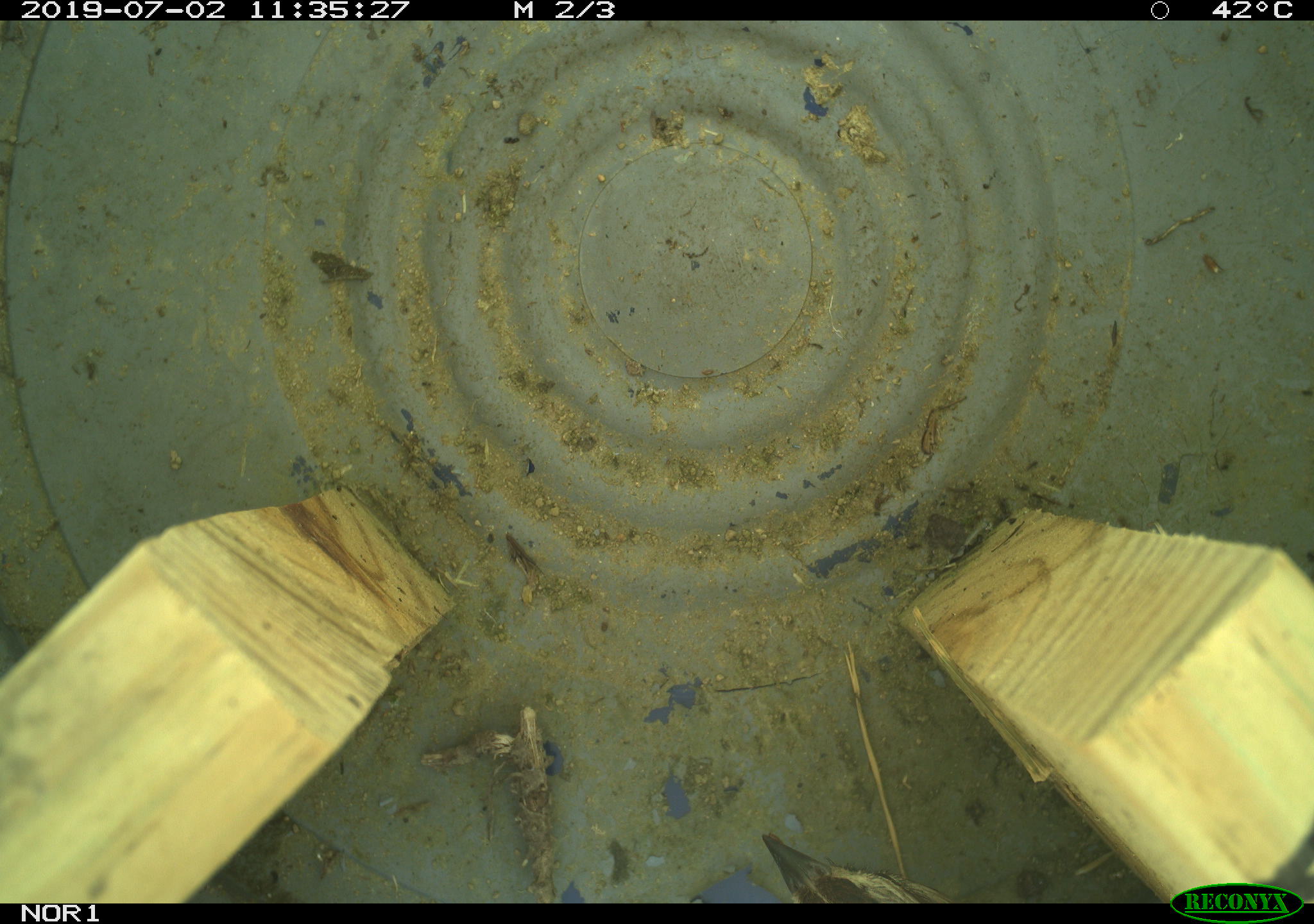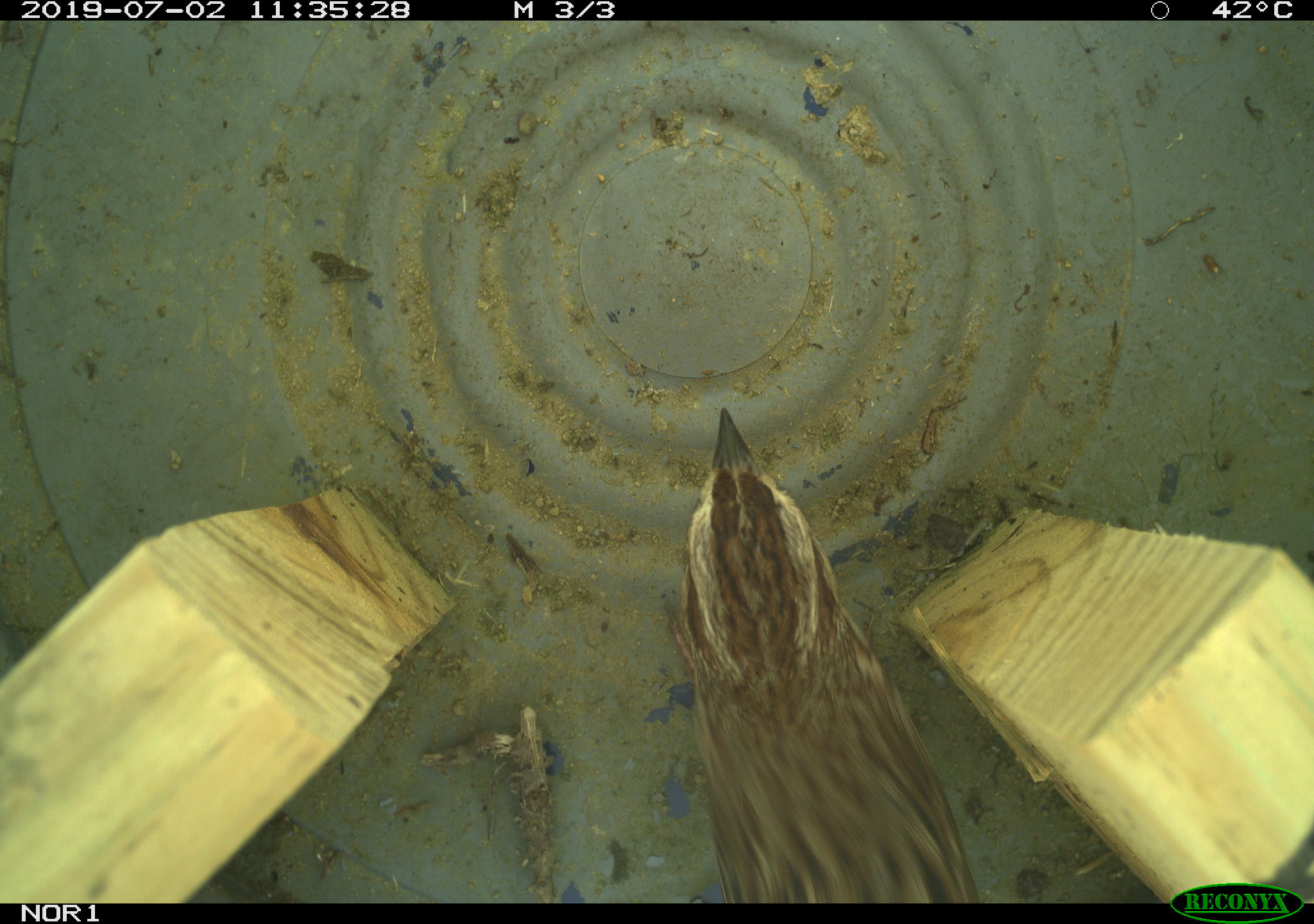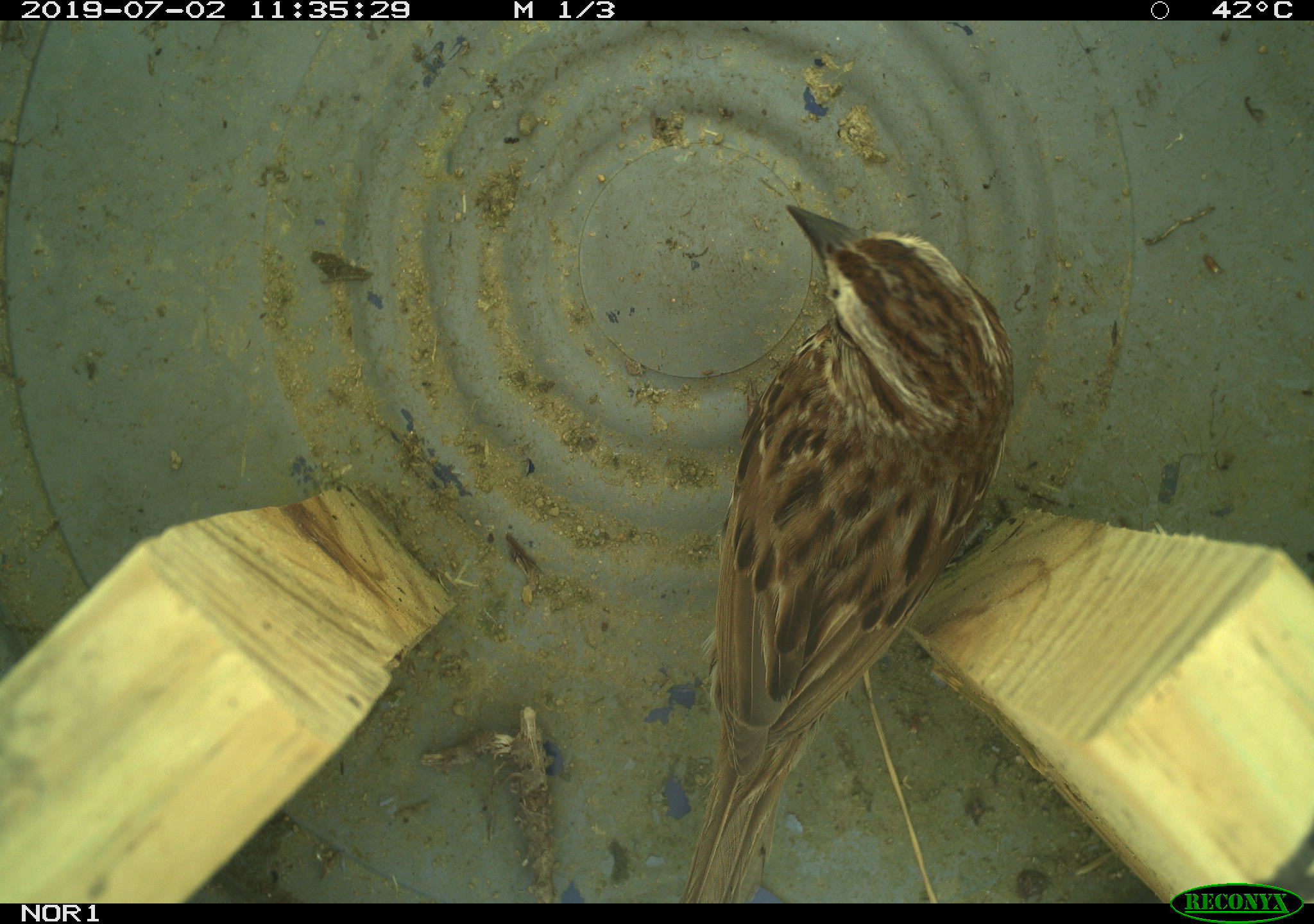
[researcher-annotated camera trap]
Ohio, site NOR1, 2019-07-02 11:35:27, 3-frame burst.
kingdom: Animalia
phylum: Chordata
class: Aves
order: Passeriformes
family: Passerellidae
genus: Melospiza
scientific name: Melospiza melodia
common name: song sparrow